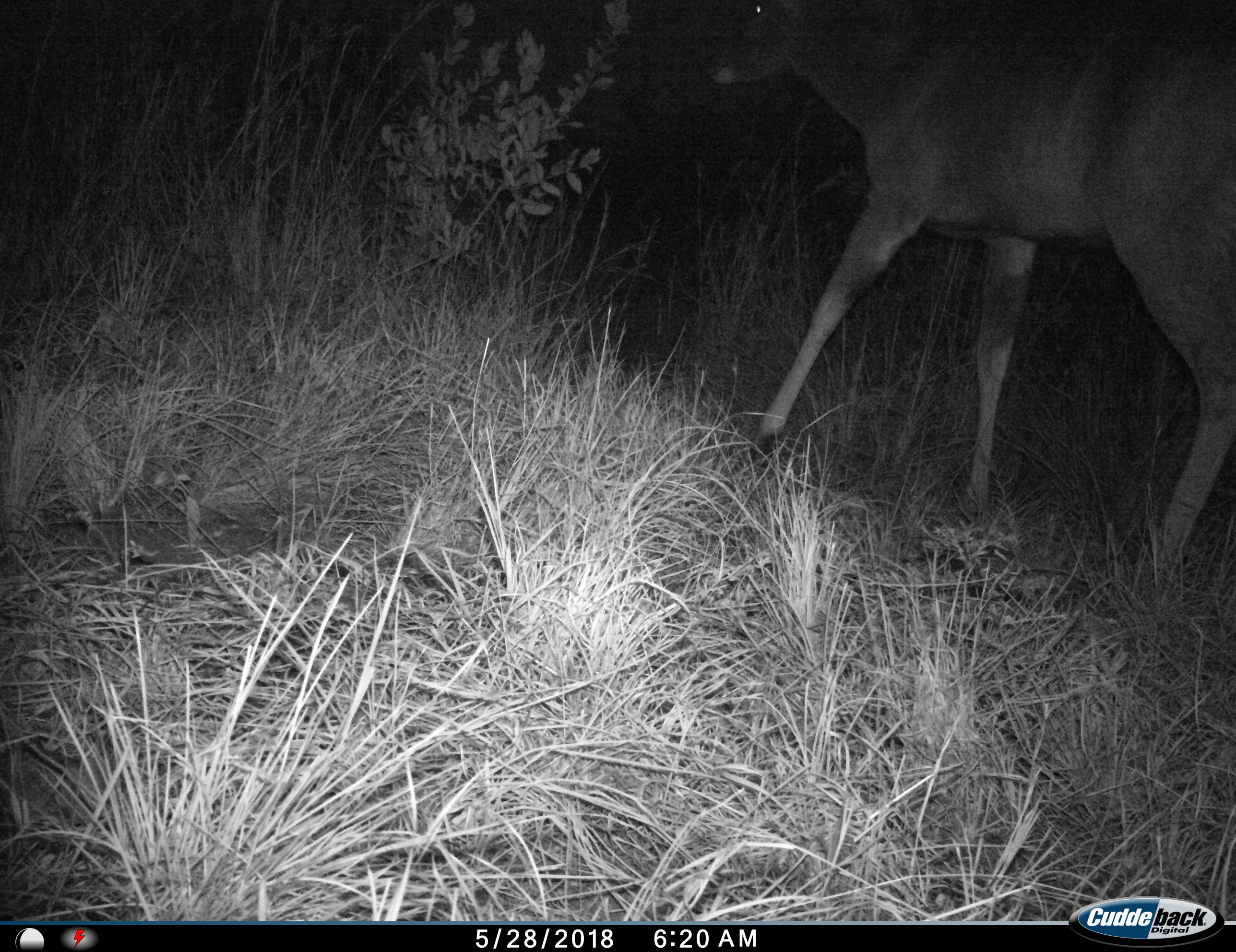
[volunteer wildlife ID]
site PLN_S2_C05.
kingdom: Animalia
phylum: Chordata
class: Mammalia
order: Artiodactyla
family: Bovidae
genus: Tragelaphus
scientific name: Tragelaphus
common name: kudu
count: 1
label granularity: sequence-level